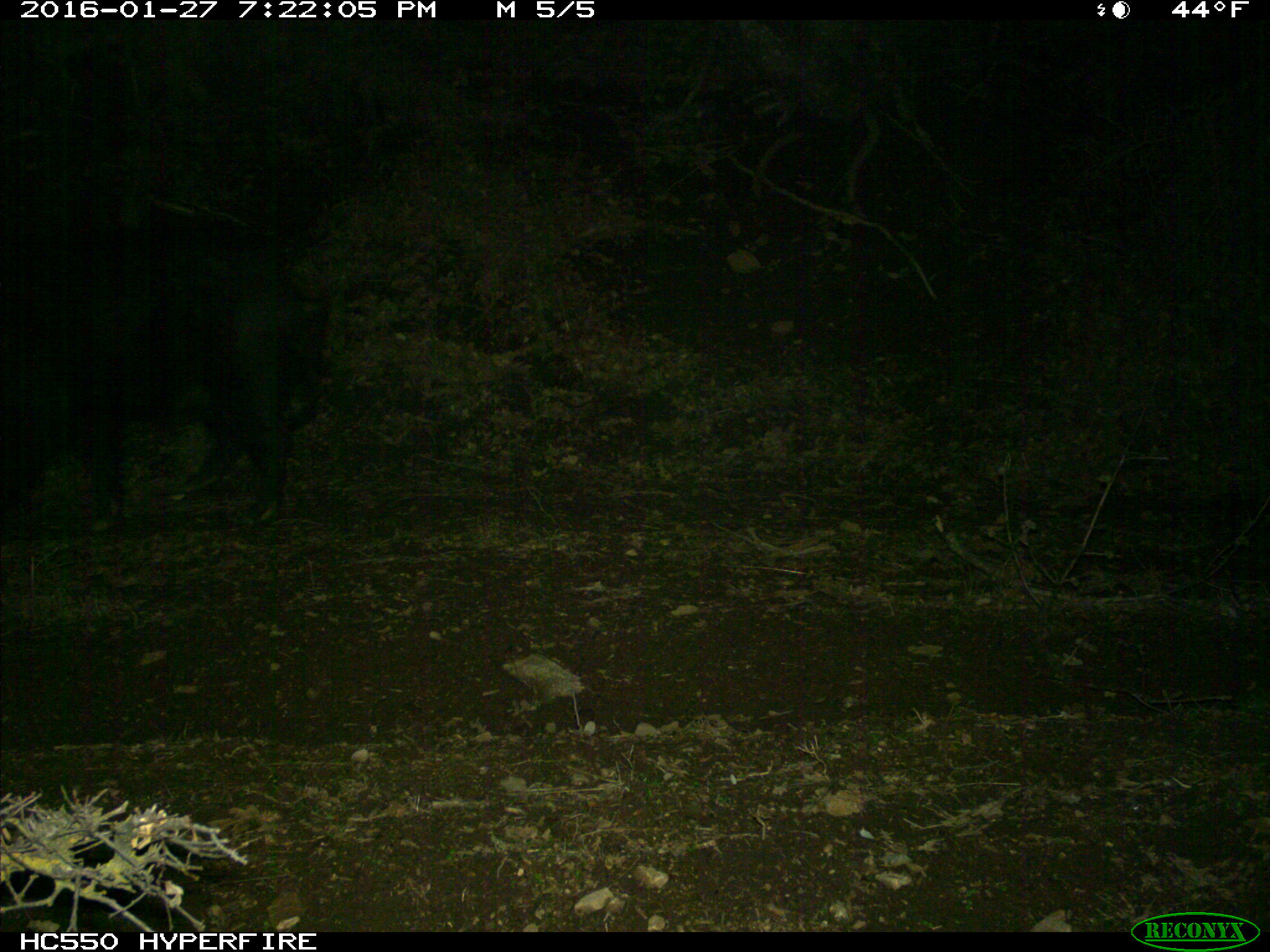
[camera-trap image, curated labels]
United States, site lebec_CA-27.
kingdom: Animalia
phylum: Chordata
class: Mammalia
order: Artiodactyla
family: Suidae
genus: Sus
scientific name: Sus scrofa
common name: wild boar